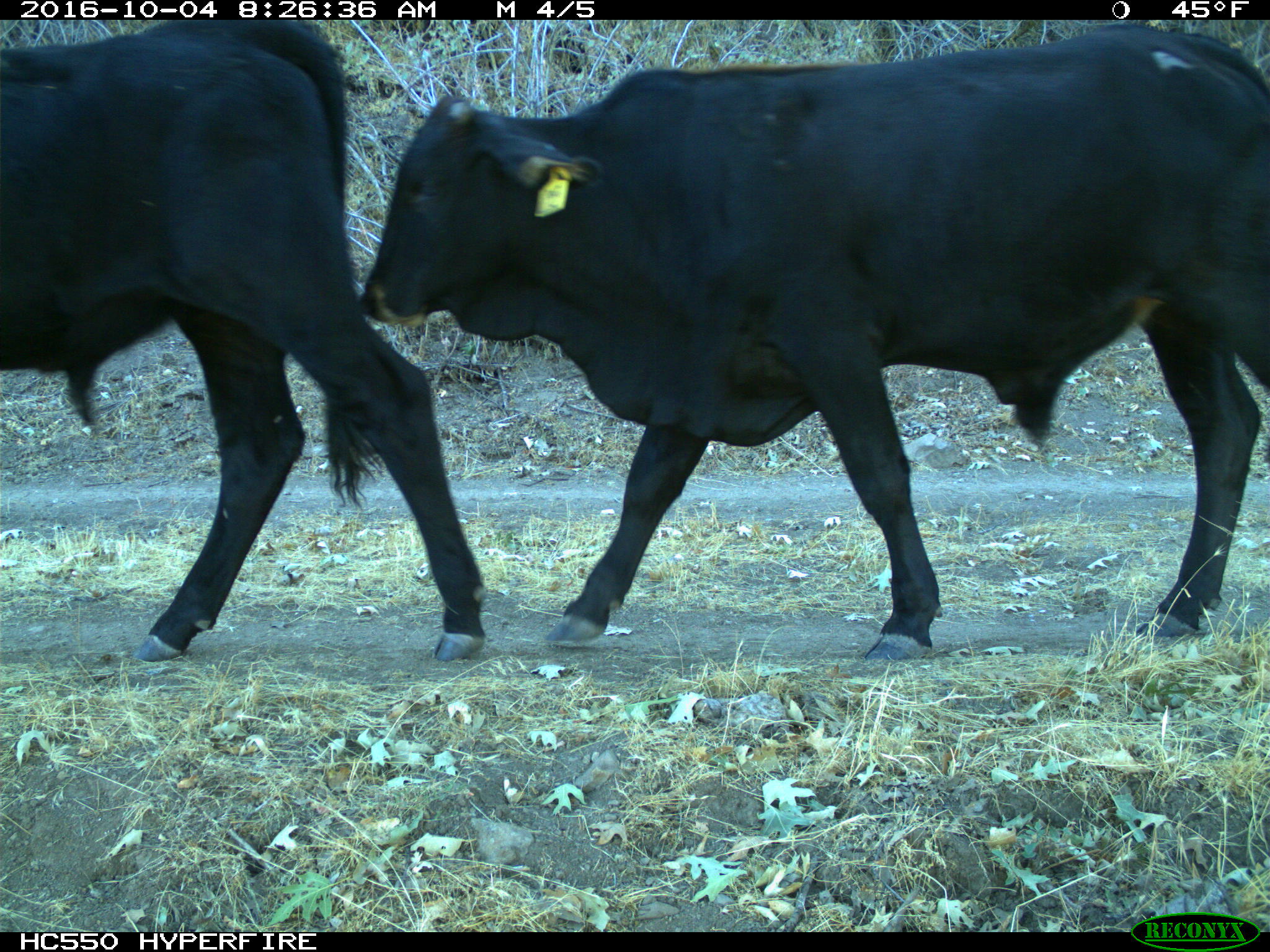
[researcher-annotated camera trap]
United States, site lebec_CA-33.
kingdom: Animalia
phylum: Chordata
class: Mammalia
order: Artiodactyla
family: Bovidae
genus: Bos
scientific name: Bos taurus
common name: domestic cow